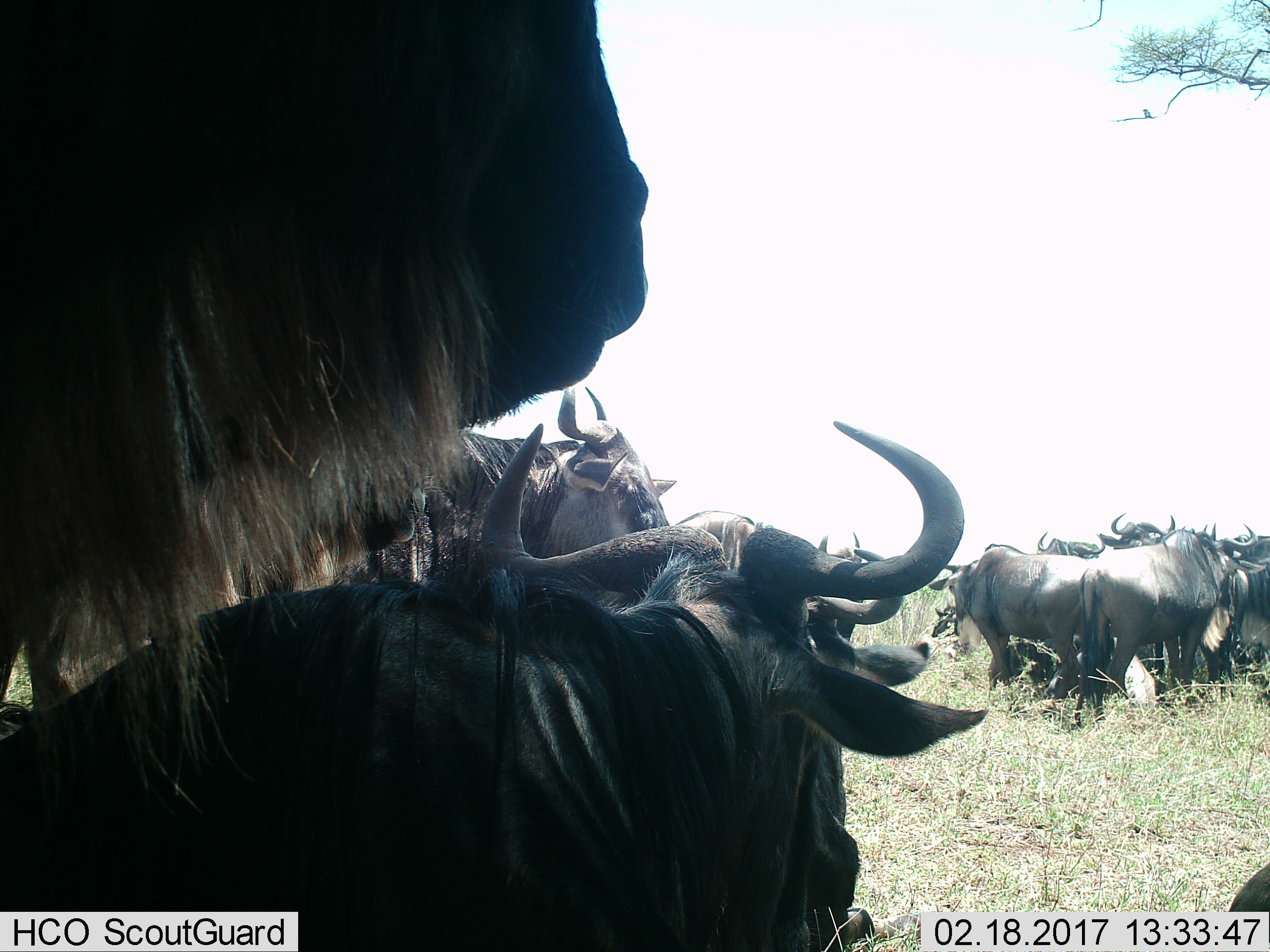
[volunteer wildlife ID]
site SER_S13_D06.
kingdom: Animalia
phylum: Chordata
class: Mammalia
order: Artiodactyla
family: Bovidae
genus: Connochaetes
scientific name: Connochaetes taurinus taurinus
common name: blue wildebeest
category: wildebeestblue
Wildebeestblue (blue wildebeest) (Connochaetes taurinus taurinus), count 11-50. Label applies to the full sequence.